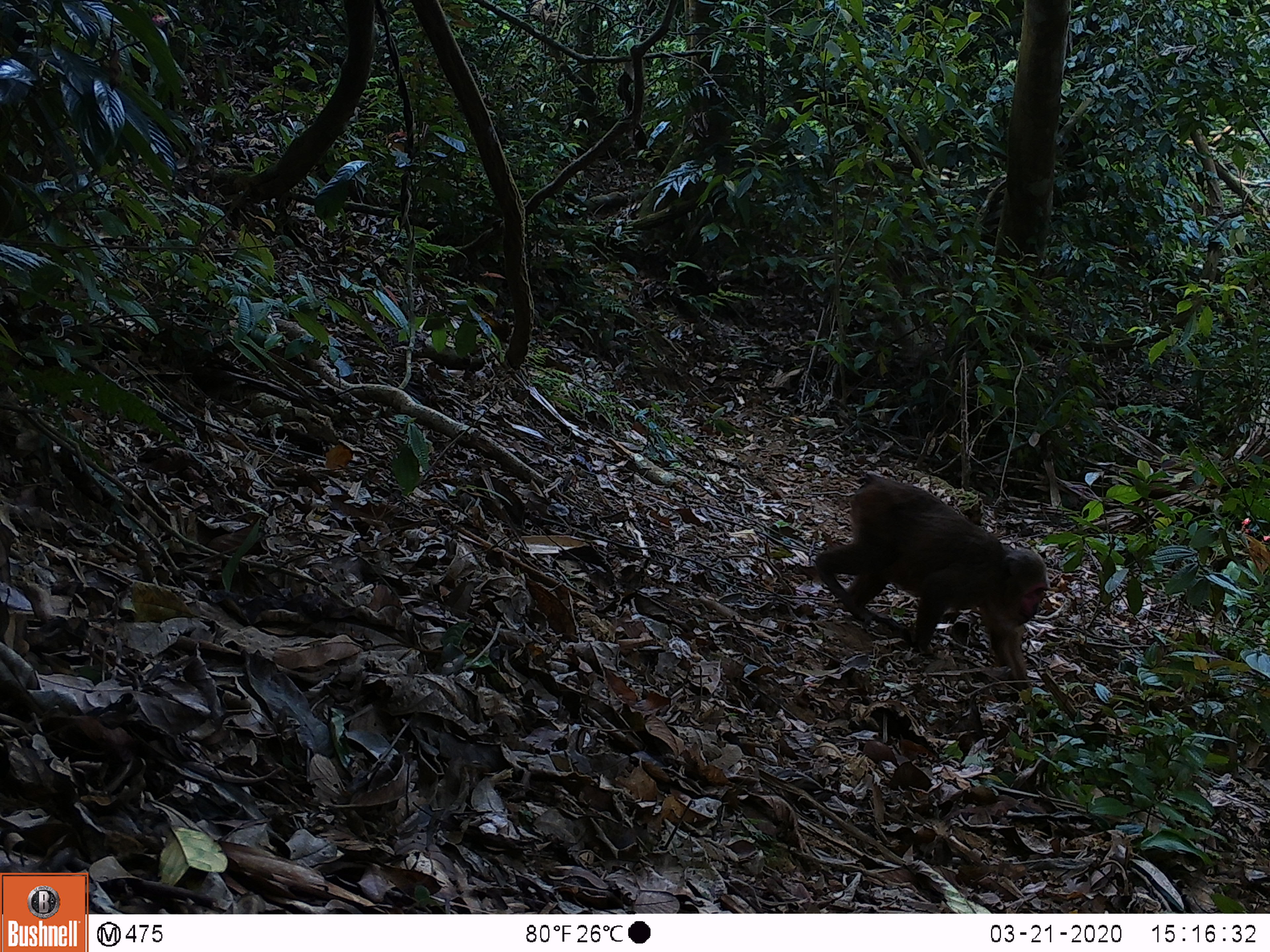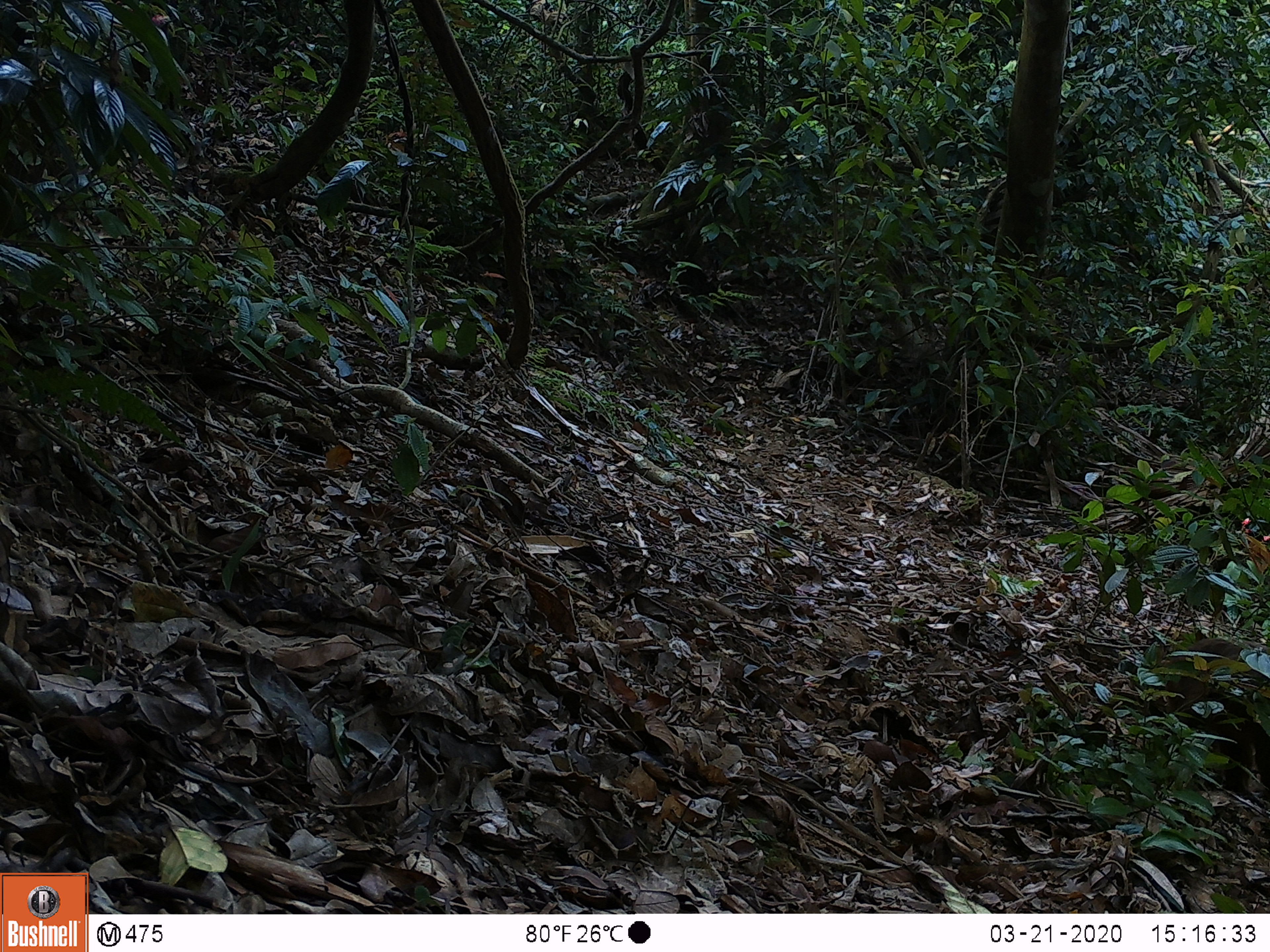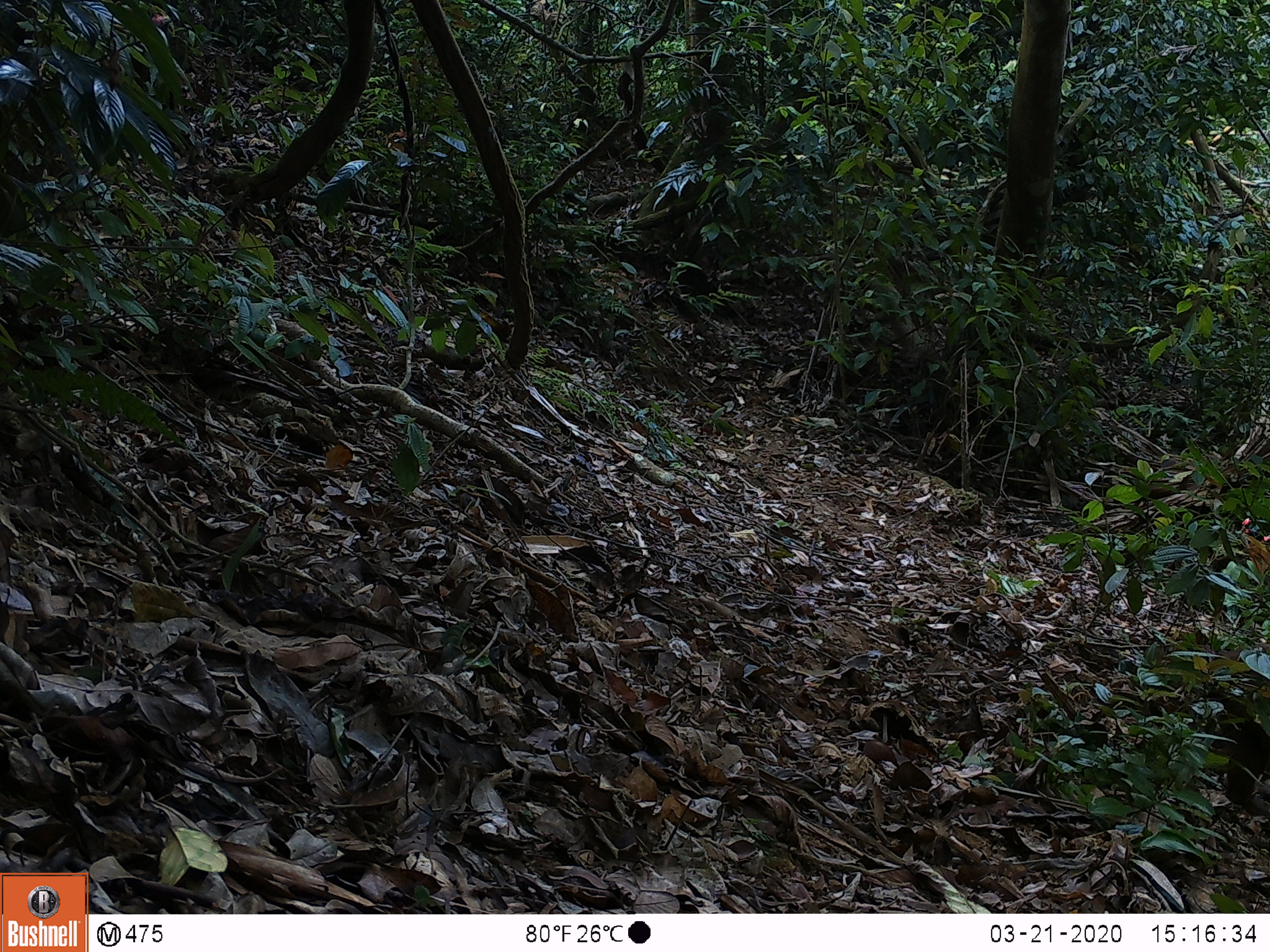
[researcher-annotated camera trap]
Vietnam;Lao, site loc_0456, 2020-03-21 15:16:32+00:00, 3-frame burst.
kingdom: Animalia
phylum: Chordata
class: Mammalia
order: Primates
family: Cercopithecidae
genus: Macaca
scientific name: Macaca arctoides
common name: stump-tailed macaque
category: stump tailed macaque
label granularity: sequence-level